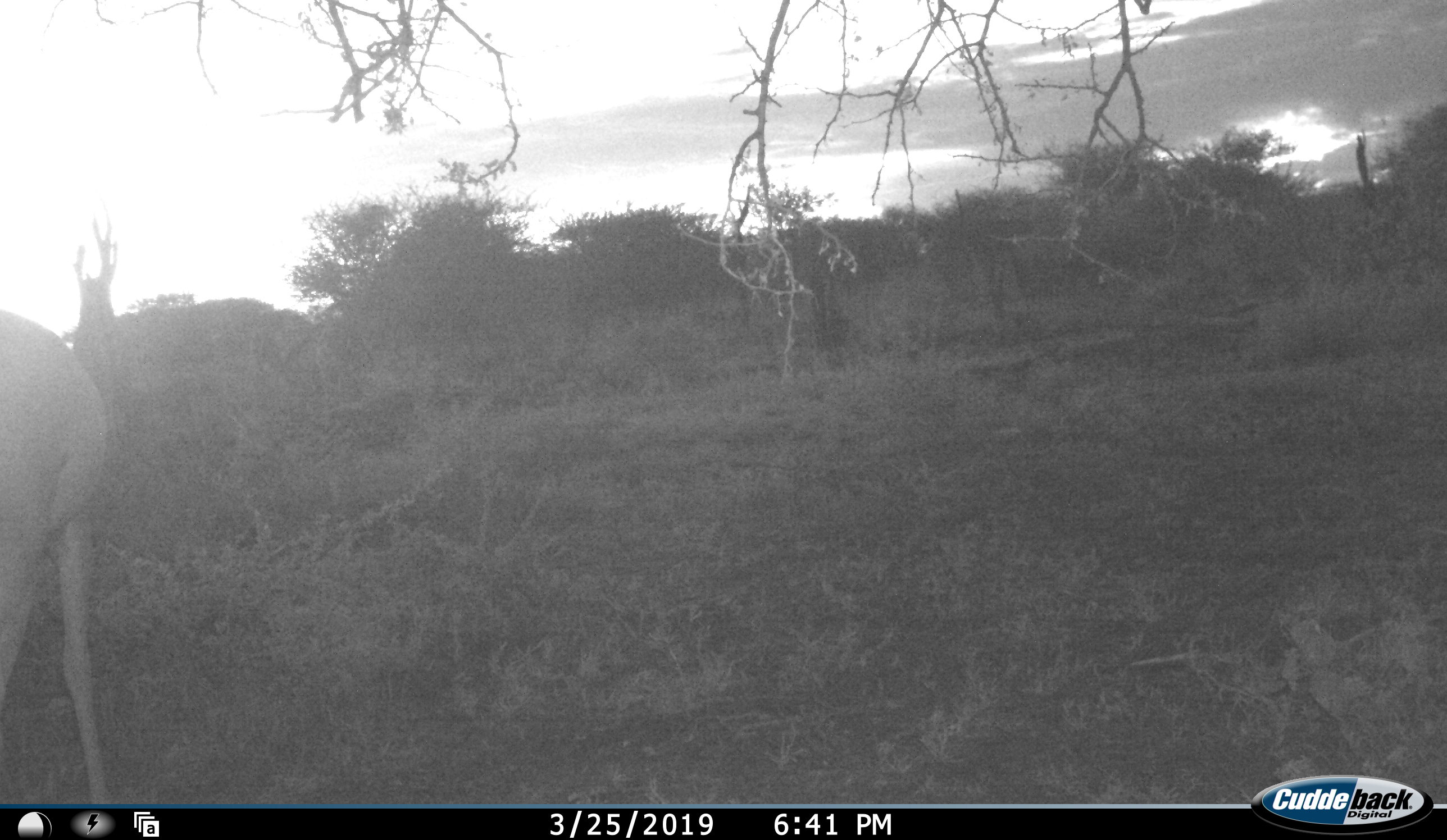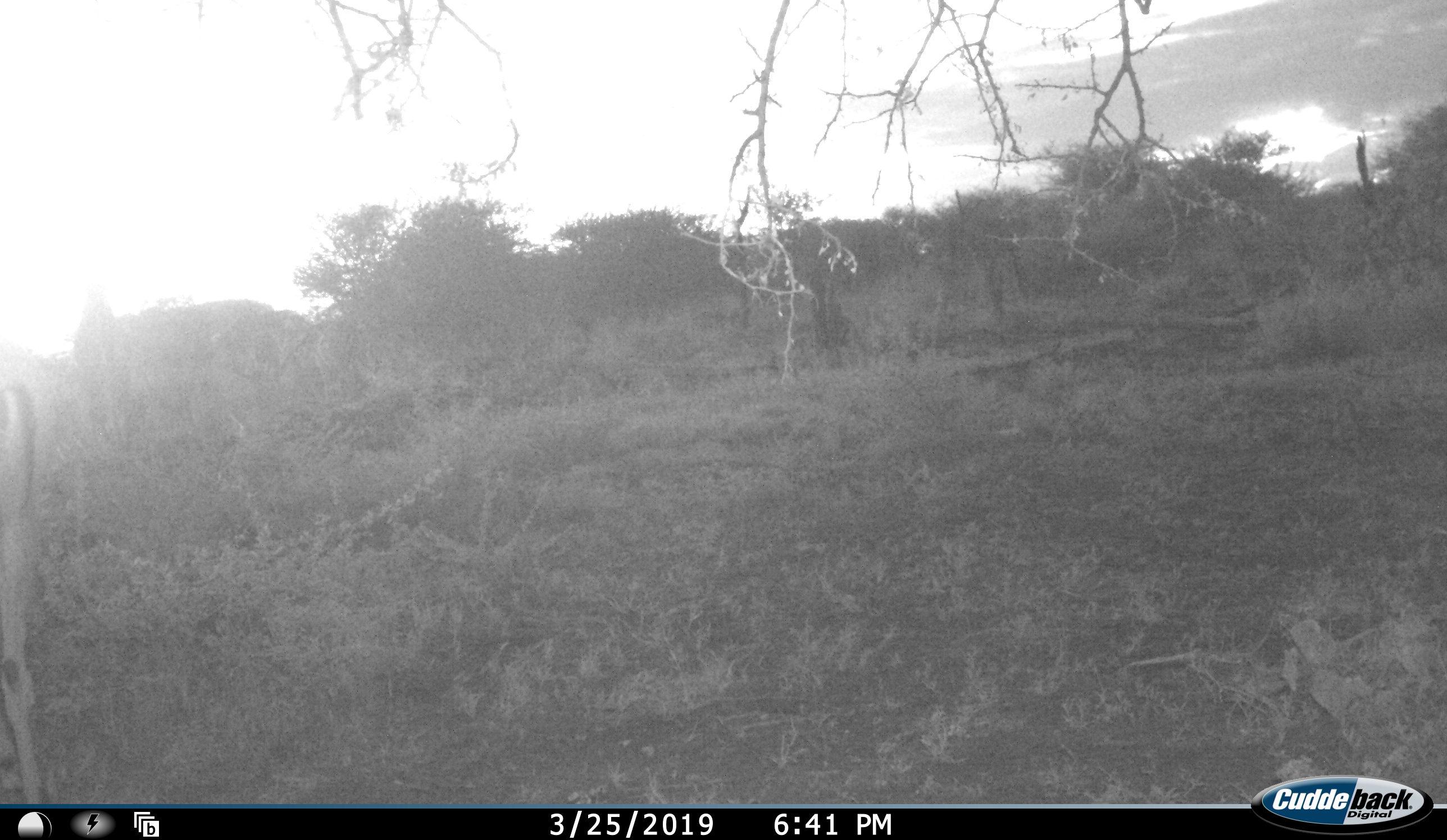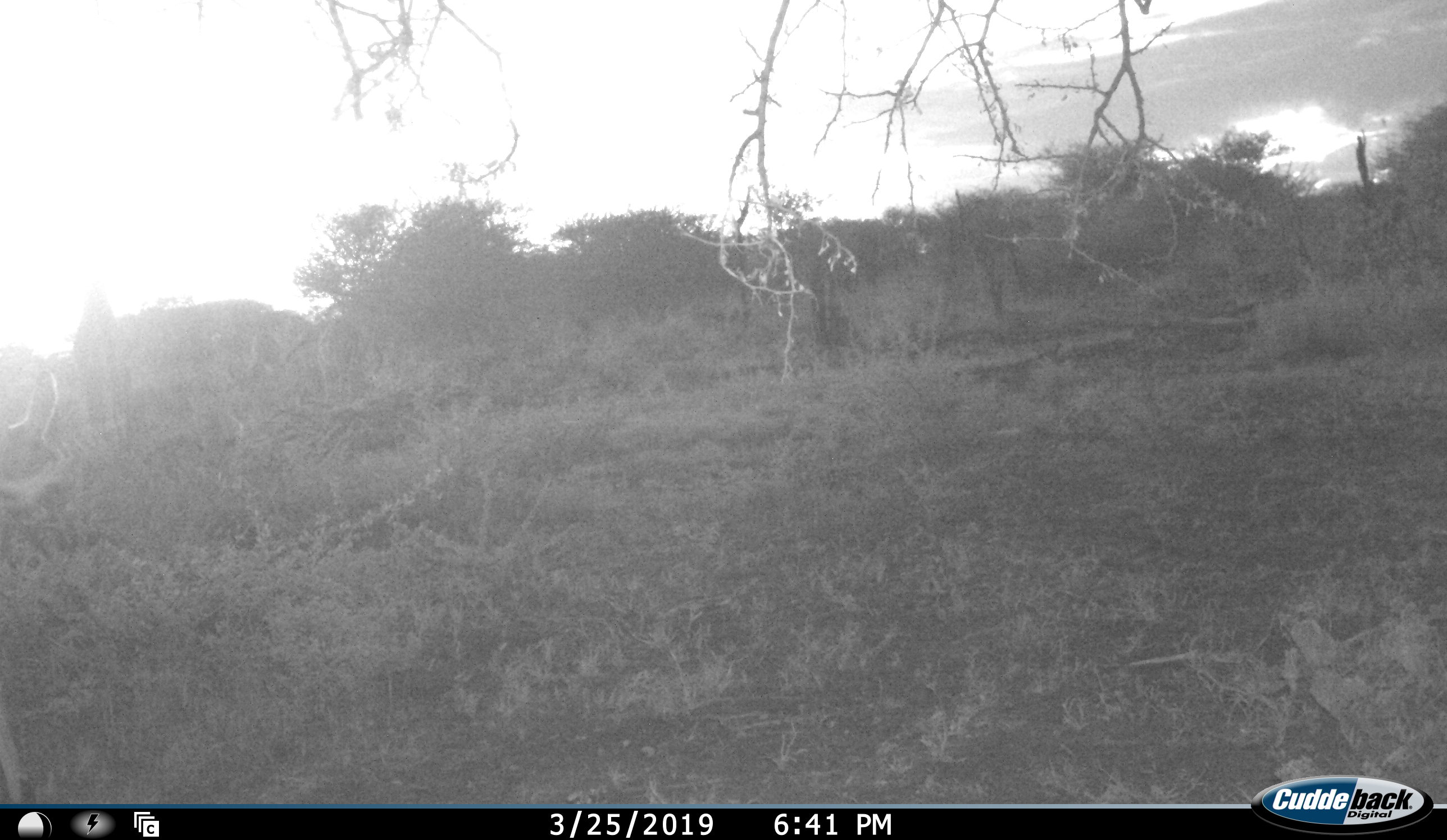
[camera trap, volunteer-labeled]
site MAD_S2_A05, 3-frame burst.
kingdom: Animalia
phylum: Chordata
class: Mammalia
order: Artiodactyla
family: Bovidae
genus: Aepyceros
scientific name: Aepyceros melampus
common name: impala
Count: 1.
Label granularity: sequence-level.